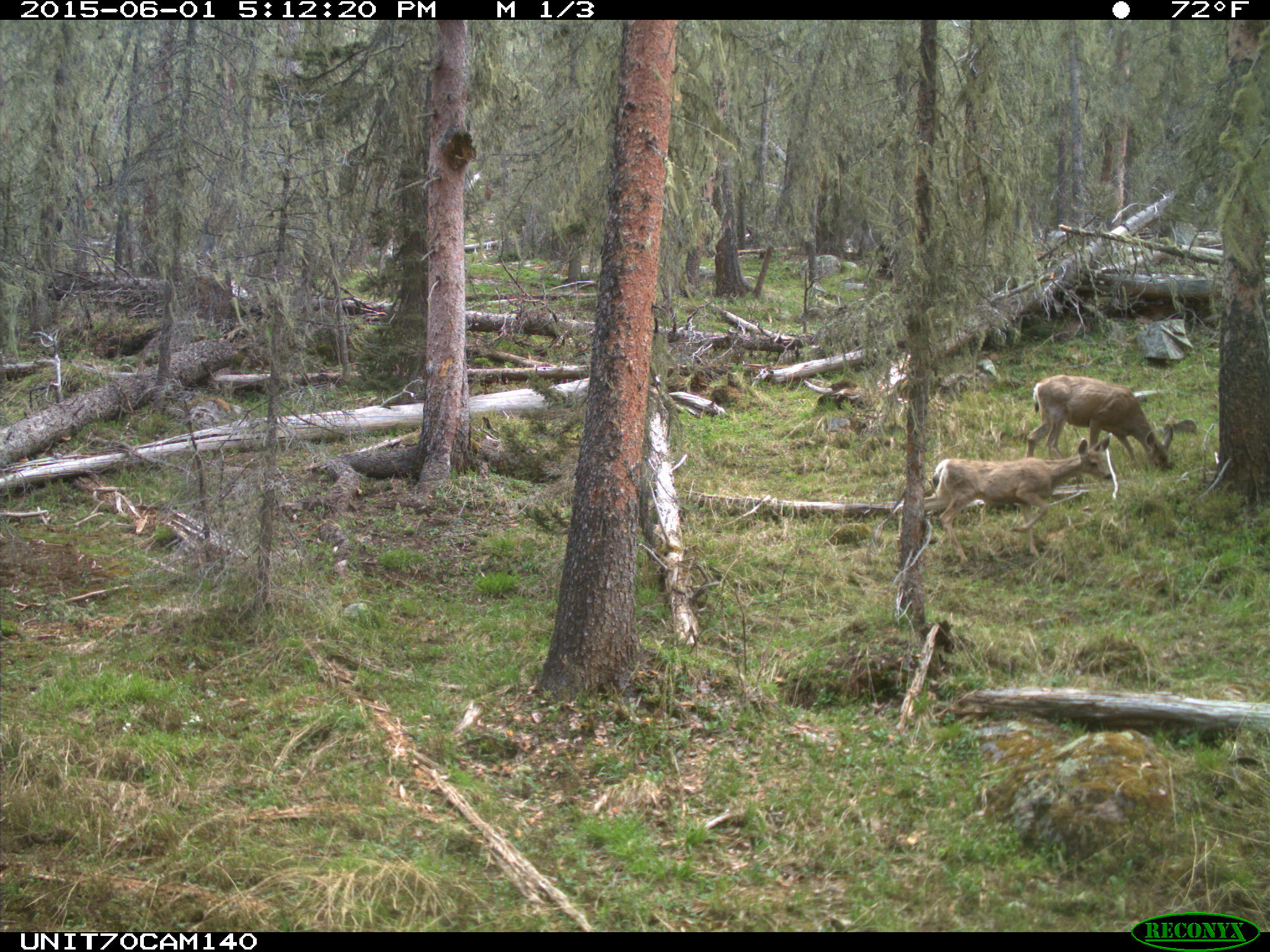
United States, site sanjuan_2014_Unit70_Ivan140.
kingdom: Animalia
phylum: Chordata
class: Mammalia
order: Artiodactyla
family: Cervidae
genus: Odocoileus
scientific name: Odocoileus hemionus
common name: mule deer